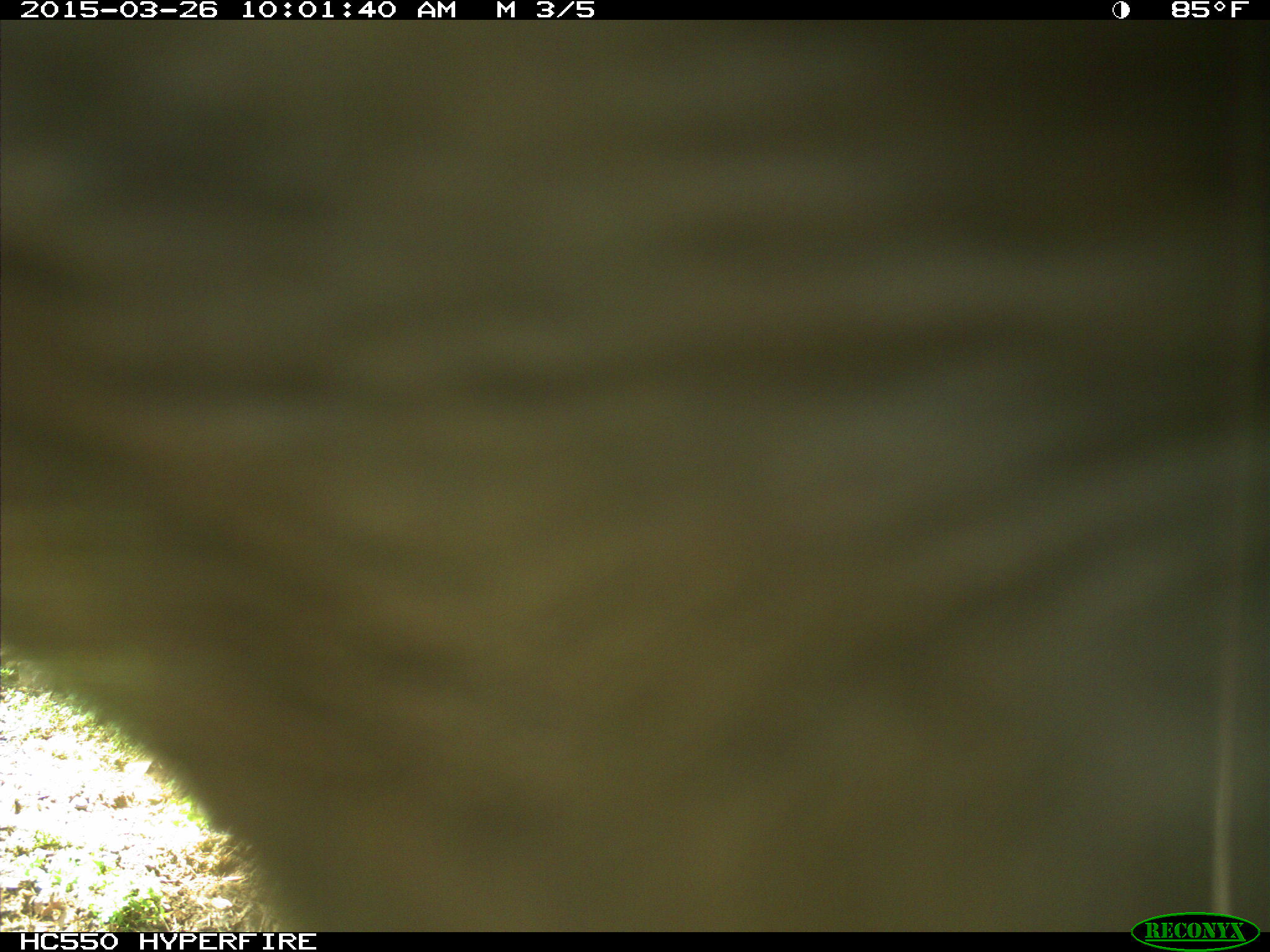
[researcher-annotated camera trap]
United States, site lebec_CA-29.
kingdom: Animalia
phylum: Chordata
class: Mammalia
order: Artiodactyla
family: Bovidae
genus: Bos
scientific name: Bos taurus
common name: domestic cow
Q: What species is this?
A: Bos taurus (domestic cow).